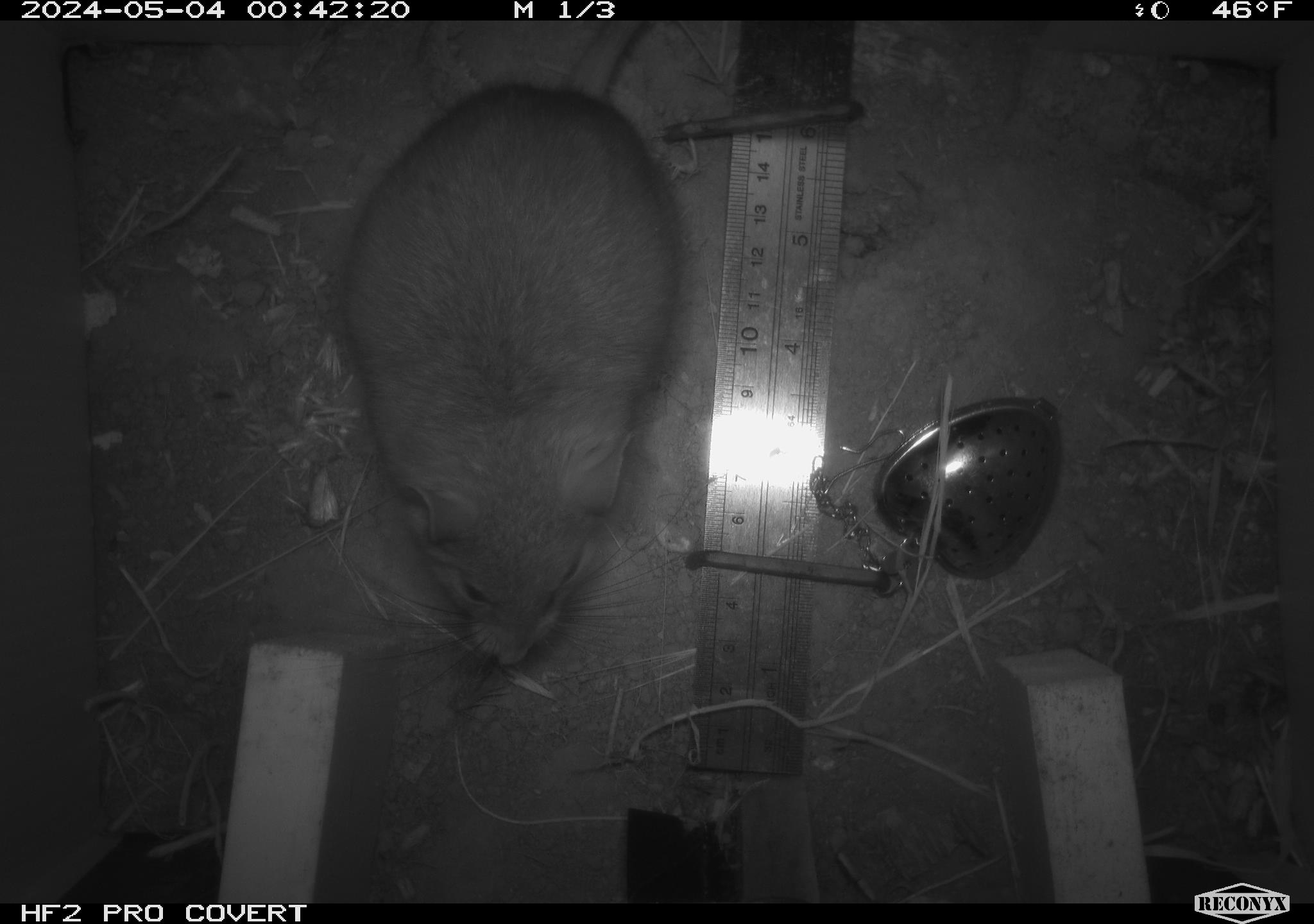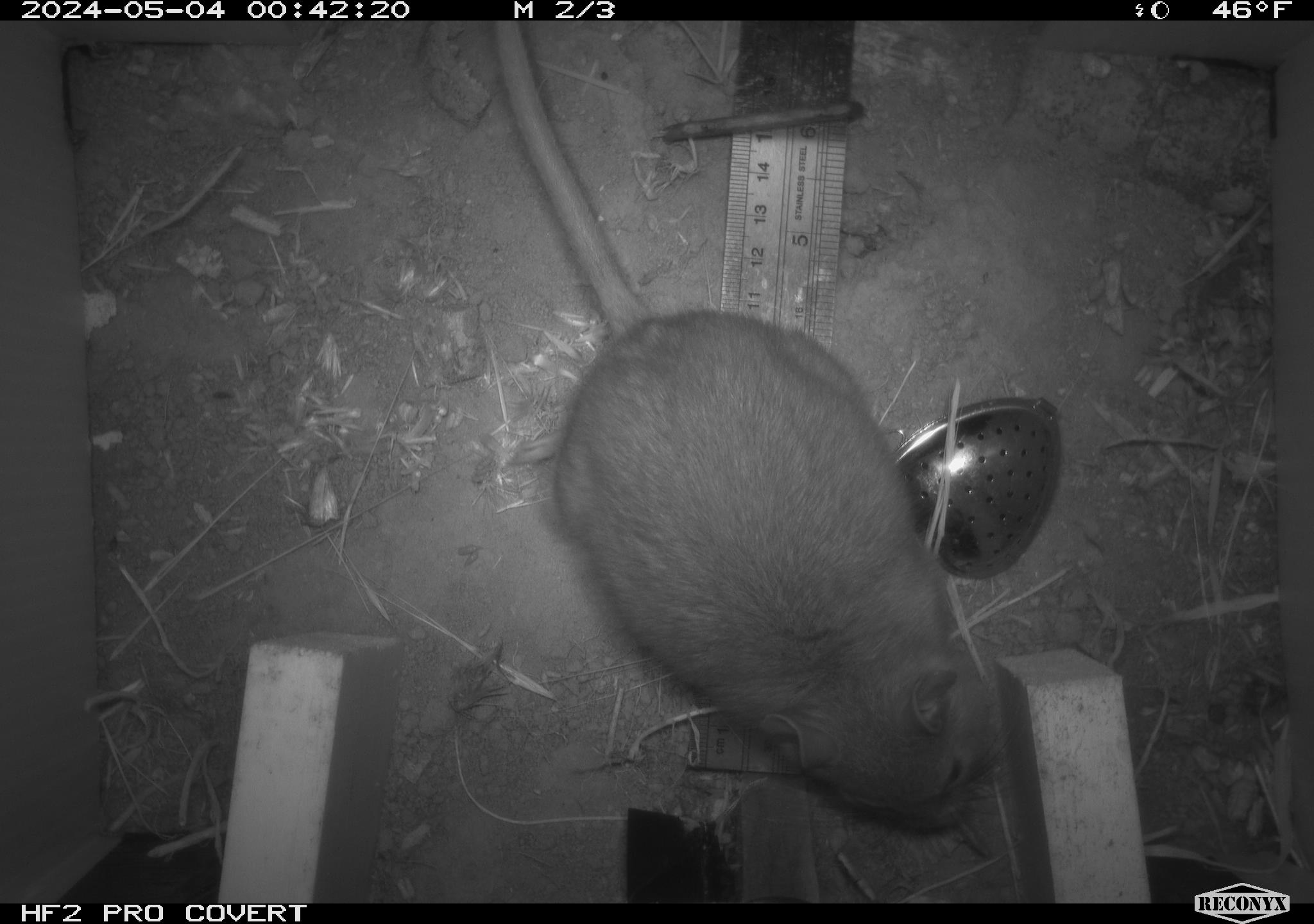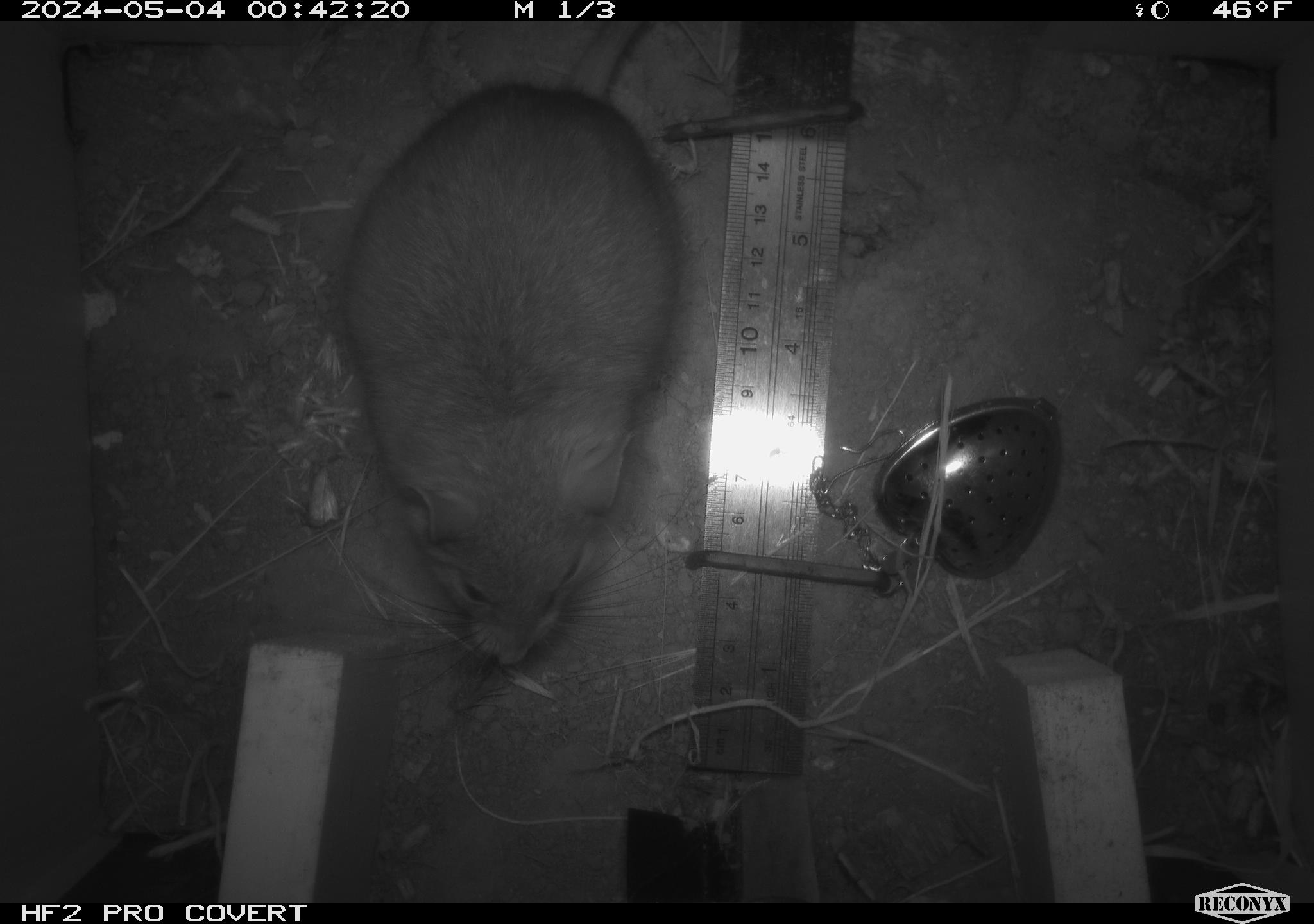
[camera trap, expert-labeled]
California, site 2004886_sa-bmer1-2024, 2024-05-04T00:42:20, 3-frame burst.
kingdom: Animalia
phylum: Chordata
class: Mammalia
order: Rodentia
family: Muridae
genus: Rattus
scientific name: Rattus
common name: rat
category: rattus species